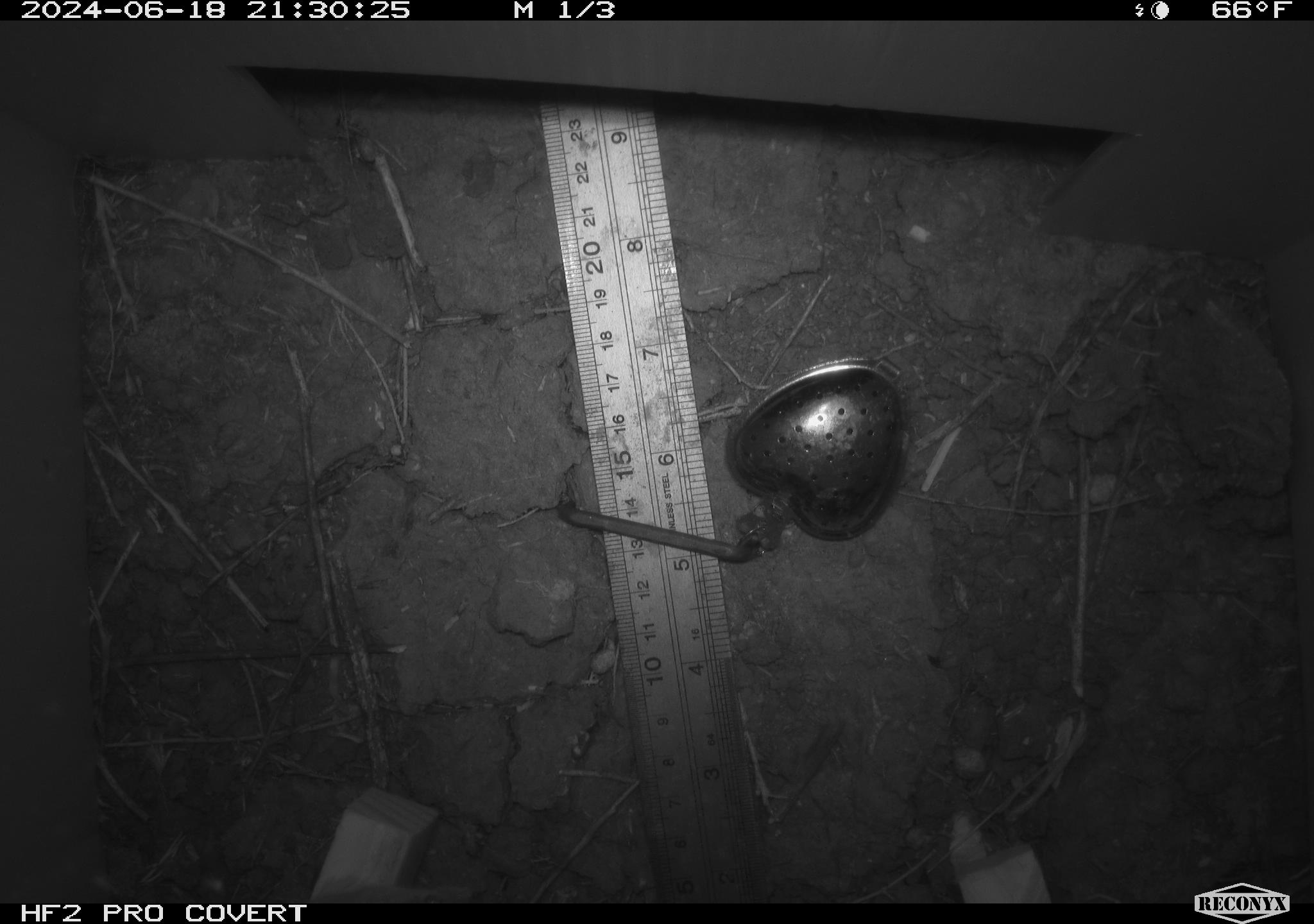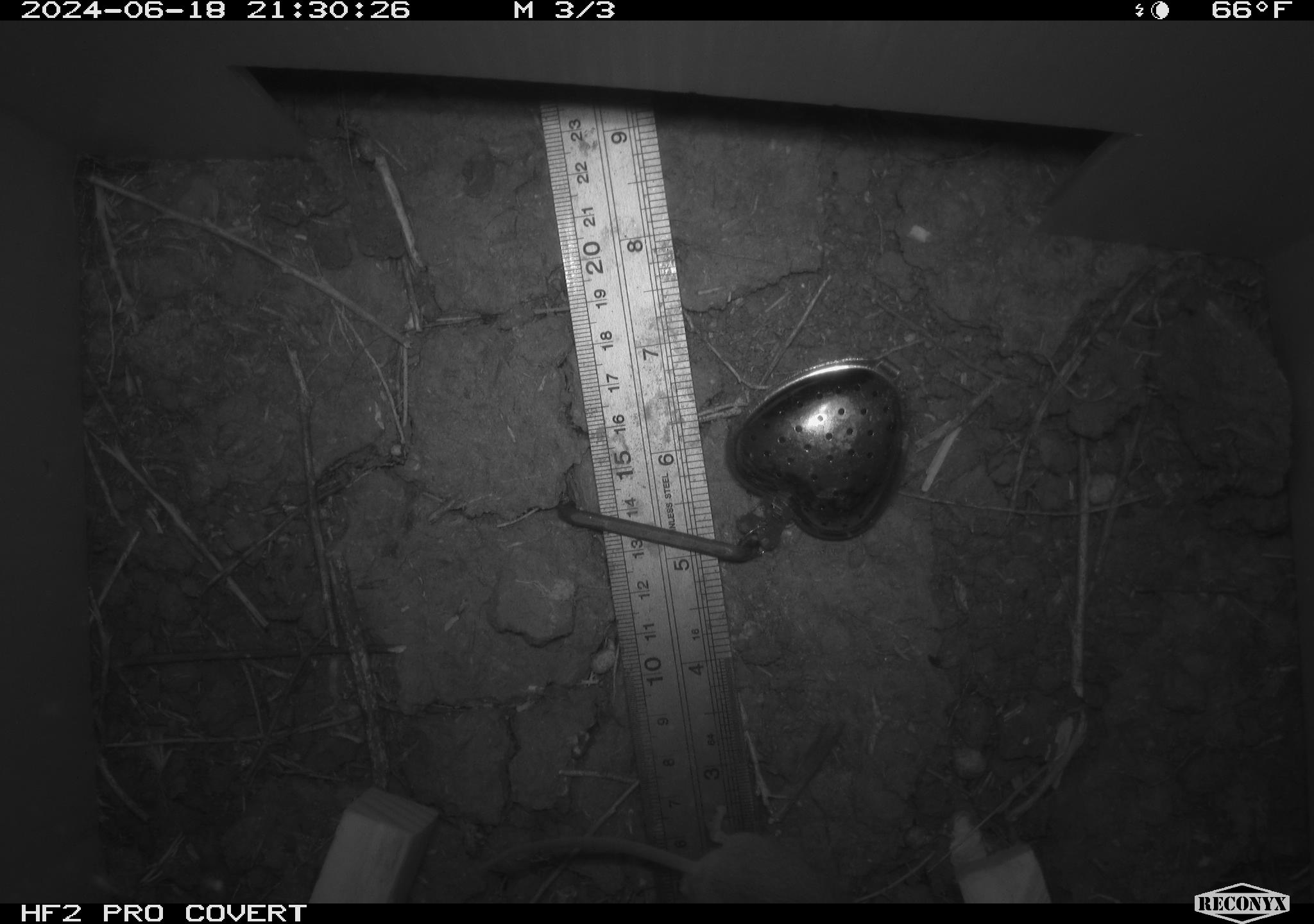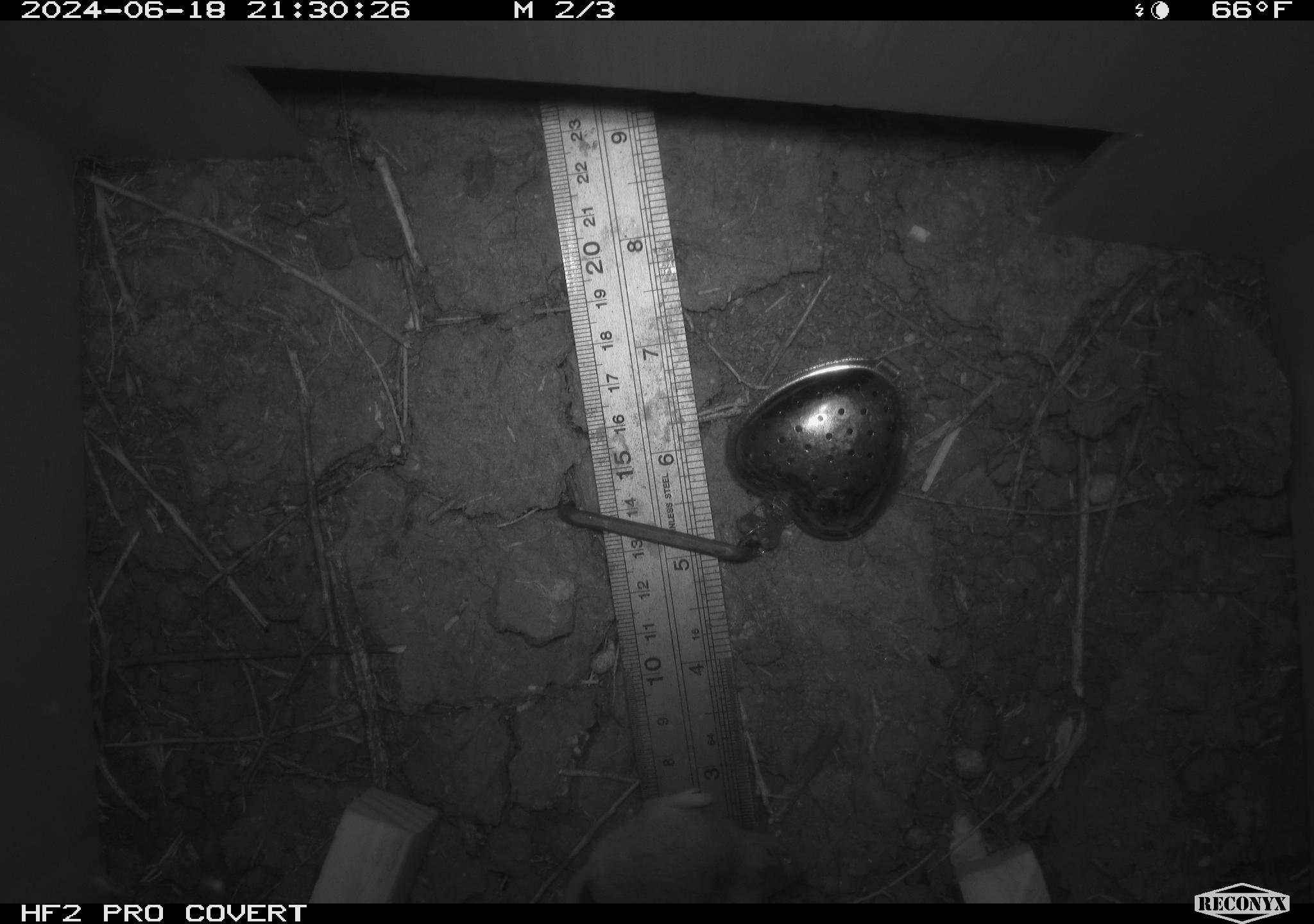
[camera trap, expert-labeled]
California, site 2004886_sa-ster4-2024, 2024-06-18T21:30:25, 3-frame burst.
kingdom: Animalia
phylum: Chordata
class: Mammalia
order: Rodentia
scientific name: Rodentia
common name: mouse species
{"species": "mouse species (Rodentia)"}